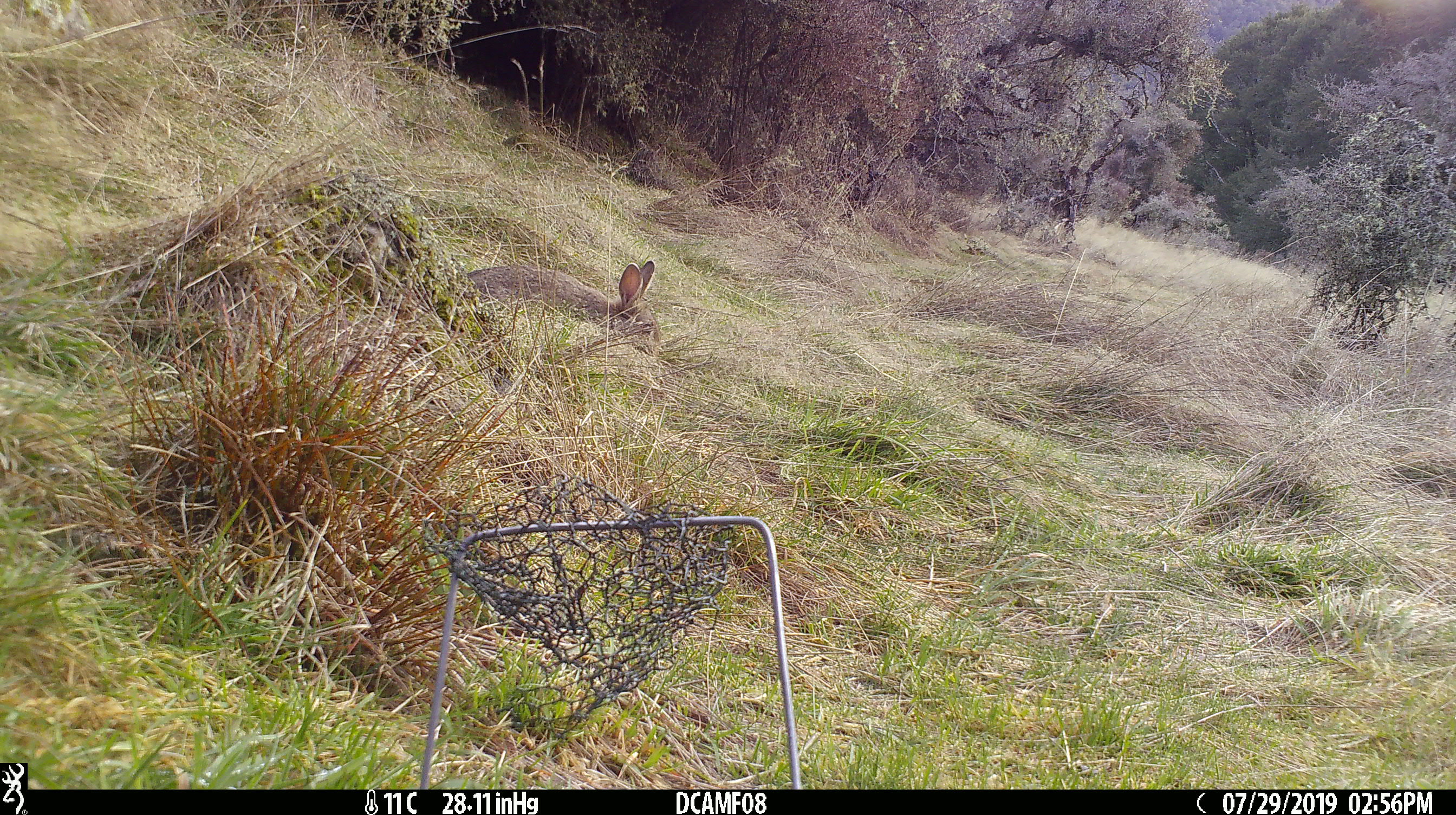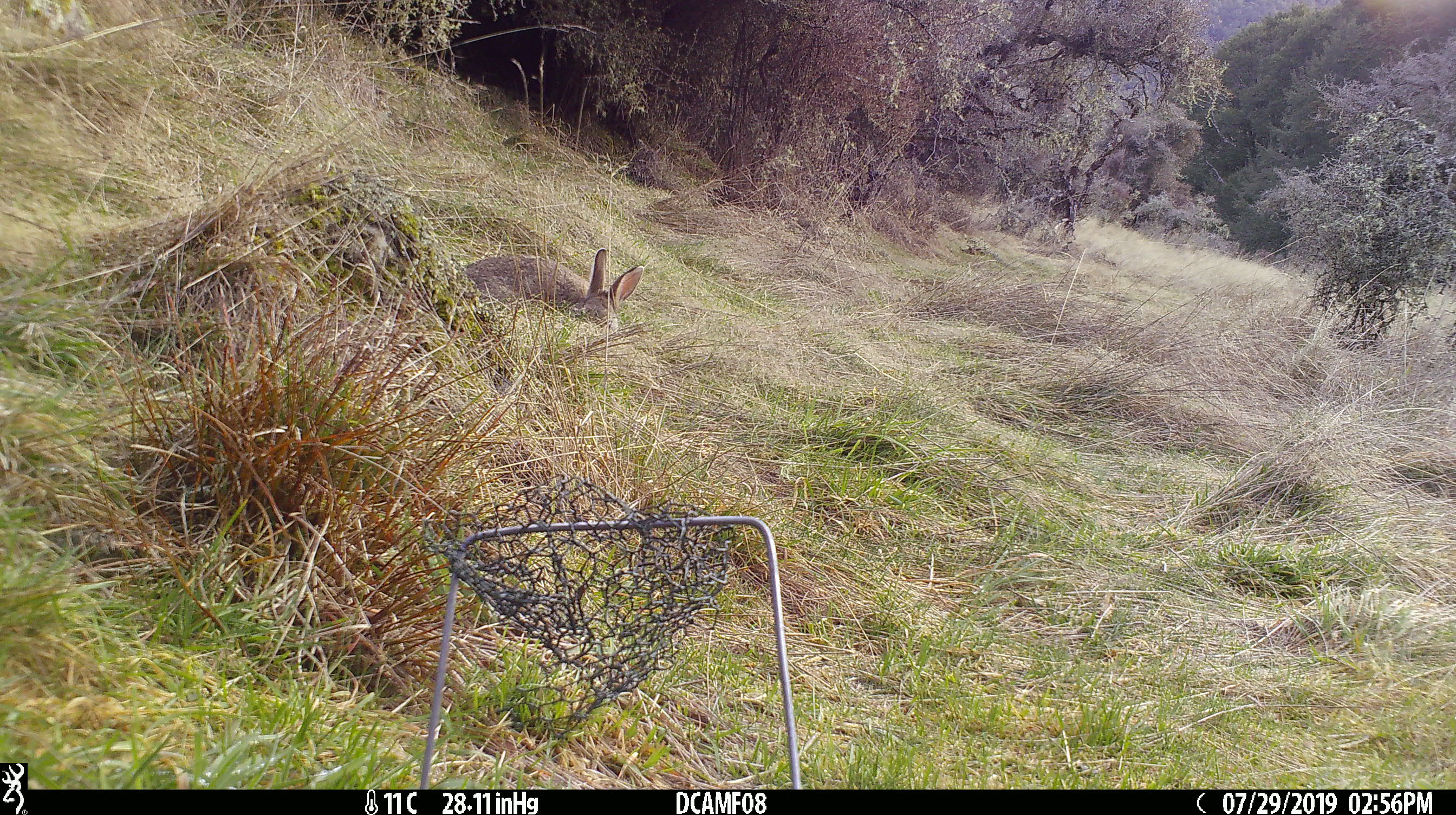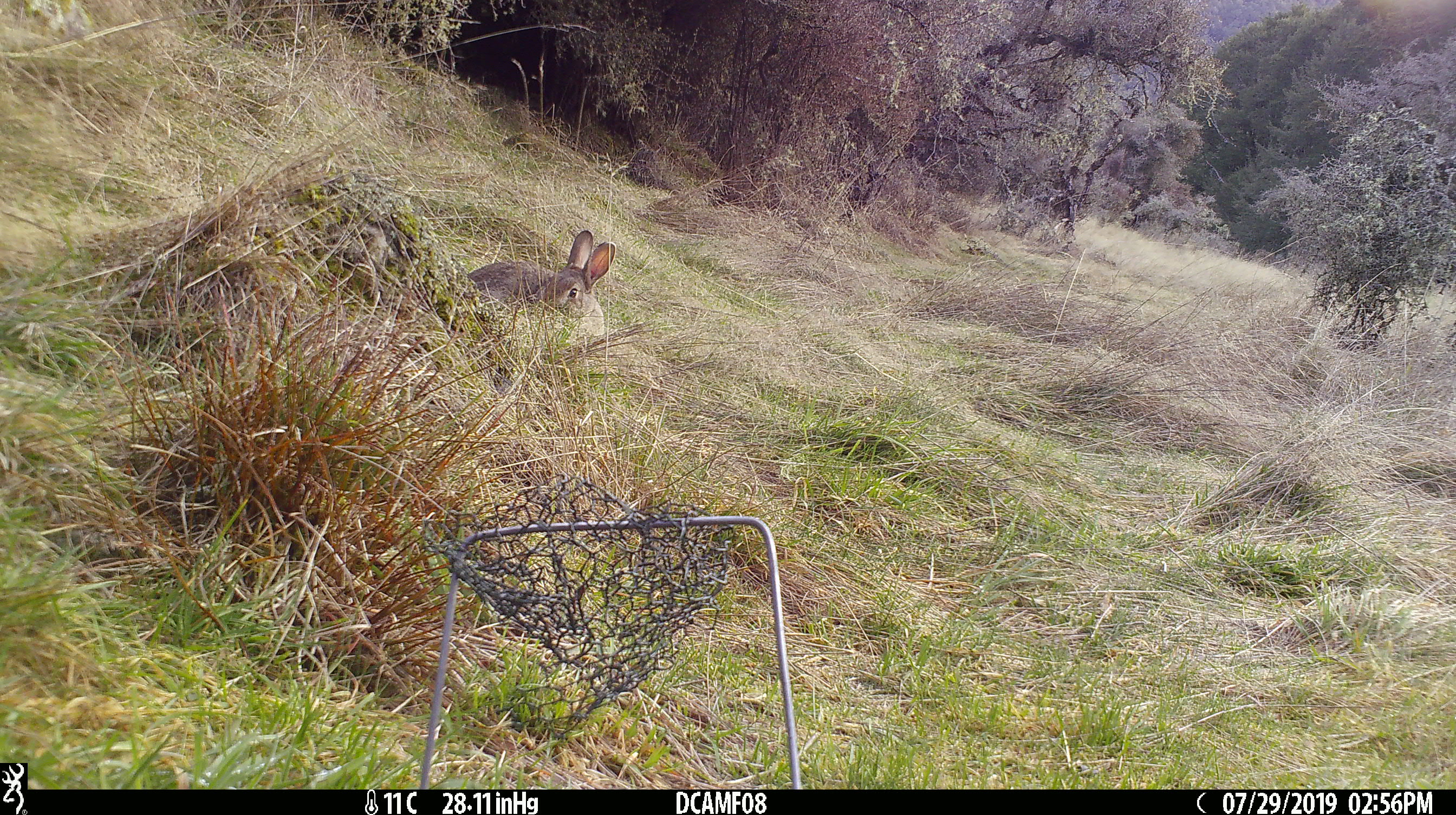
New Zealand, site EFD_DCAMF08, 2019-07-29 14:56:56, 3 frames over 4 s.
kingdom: Animalia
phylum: Chordata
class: Mammalia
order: Lagomorpha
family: Leporidae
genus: Oryctolagus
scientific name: Oryctolagus cuniculus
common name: european rabbit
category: rabbit